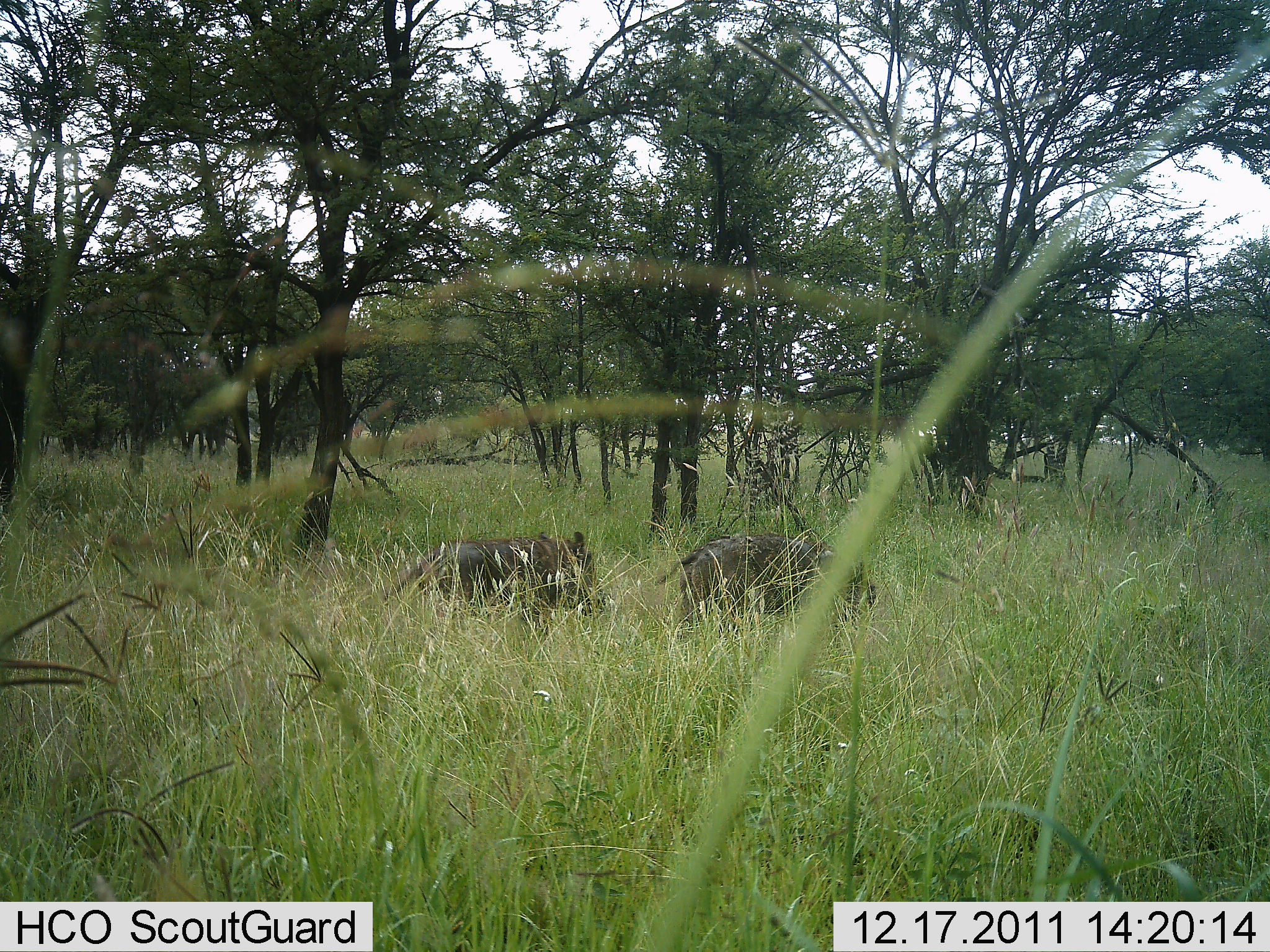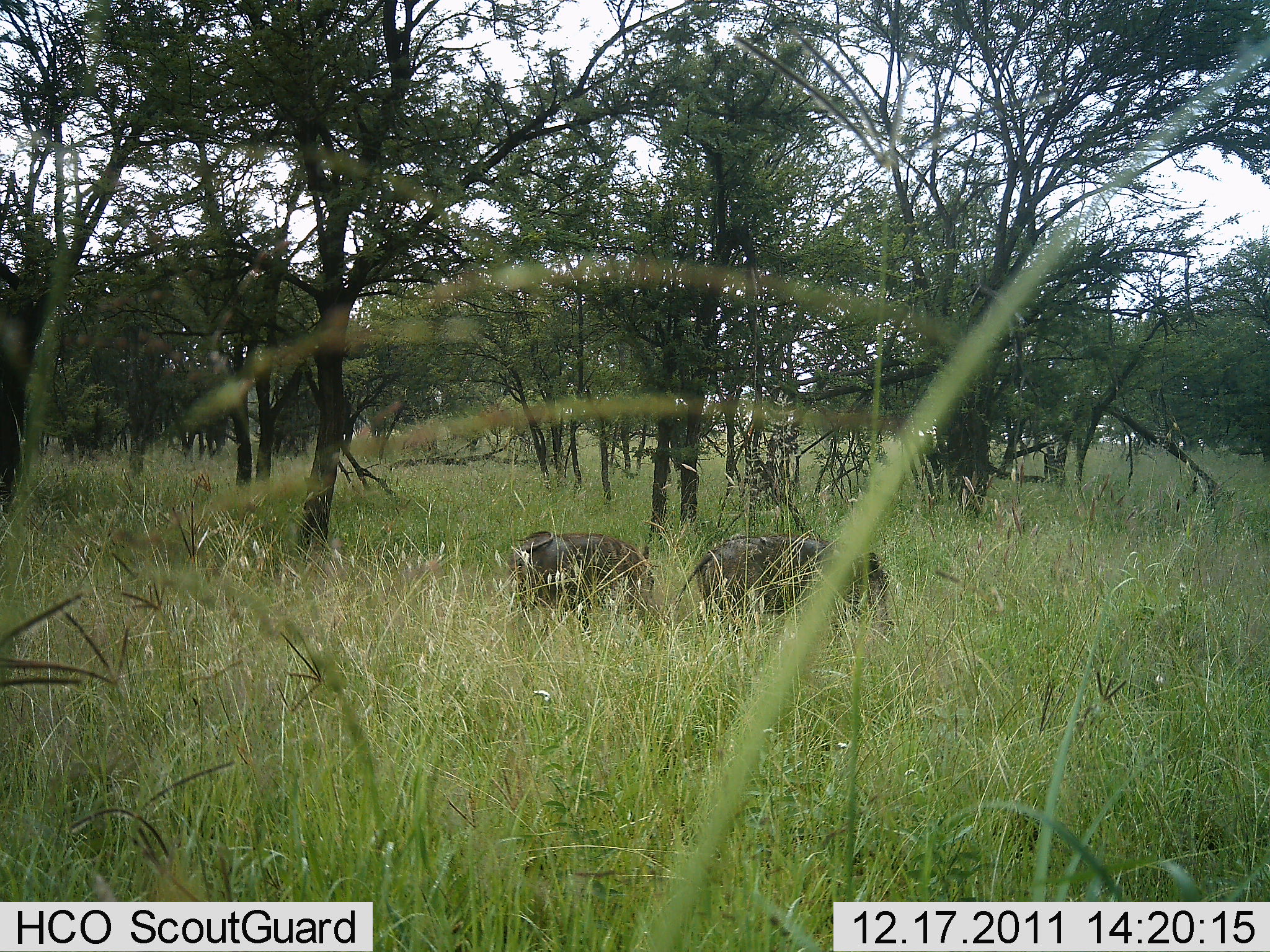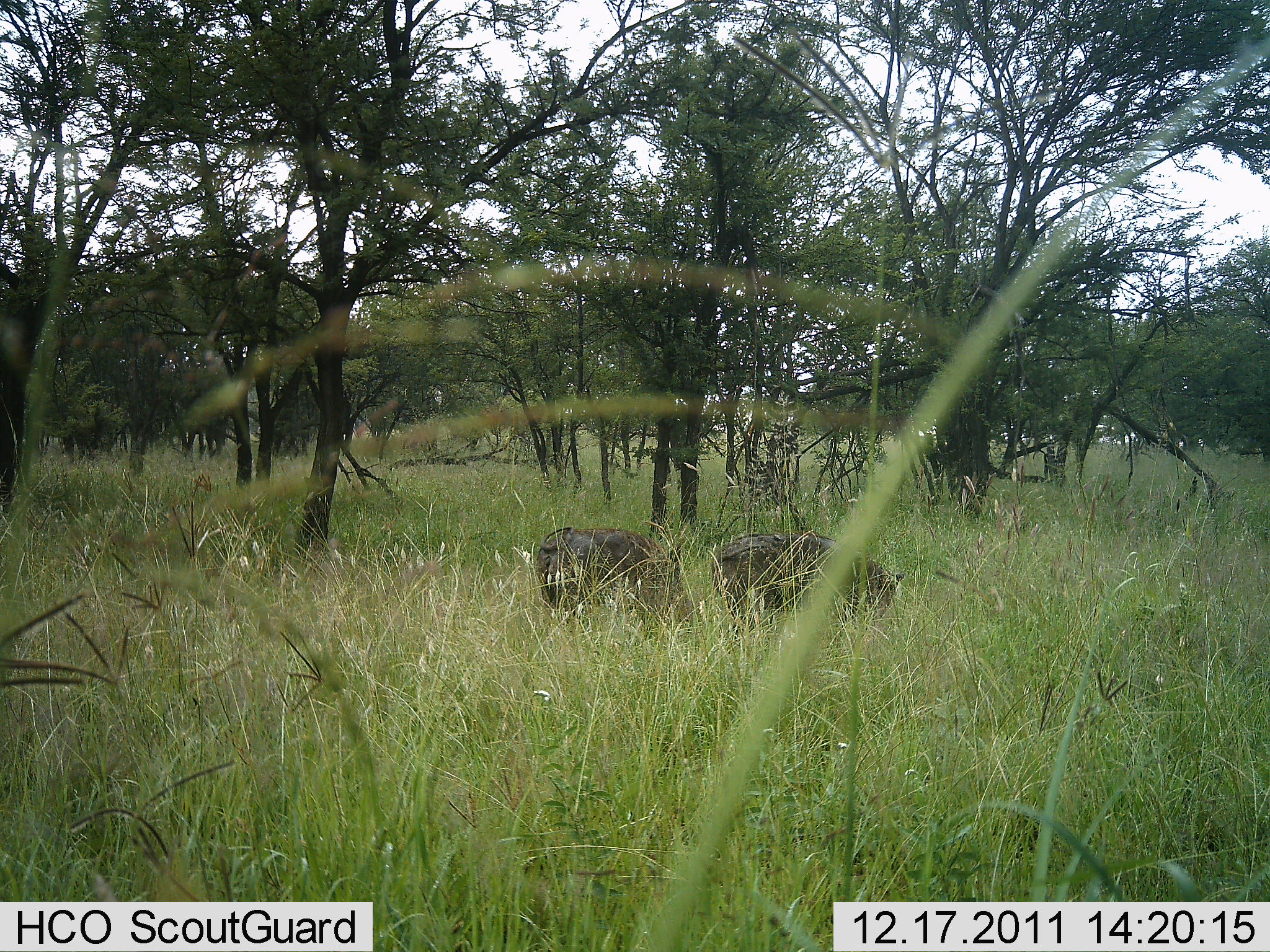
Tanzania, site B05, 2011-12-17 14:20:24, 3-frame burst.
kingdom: Animalia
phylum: Chordata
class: Mammalia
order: Artiodactyla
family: Suidae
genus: Phacochoerus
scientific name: Phacochoerus africanus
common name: warthog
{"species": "warthog (Phacochoerus africanus)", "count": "2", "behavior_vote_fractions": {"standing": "8%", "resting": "0%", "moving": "69%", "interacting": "0%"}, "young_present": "0%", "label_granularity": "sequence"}